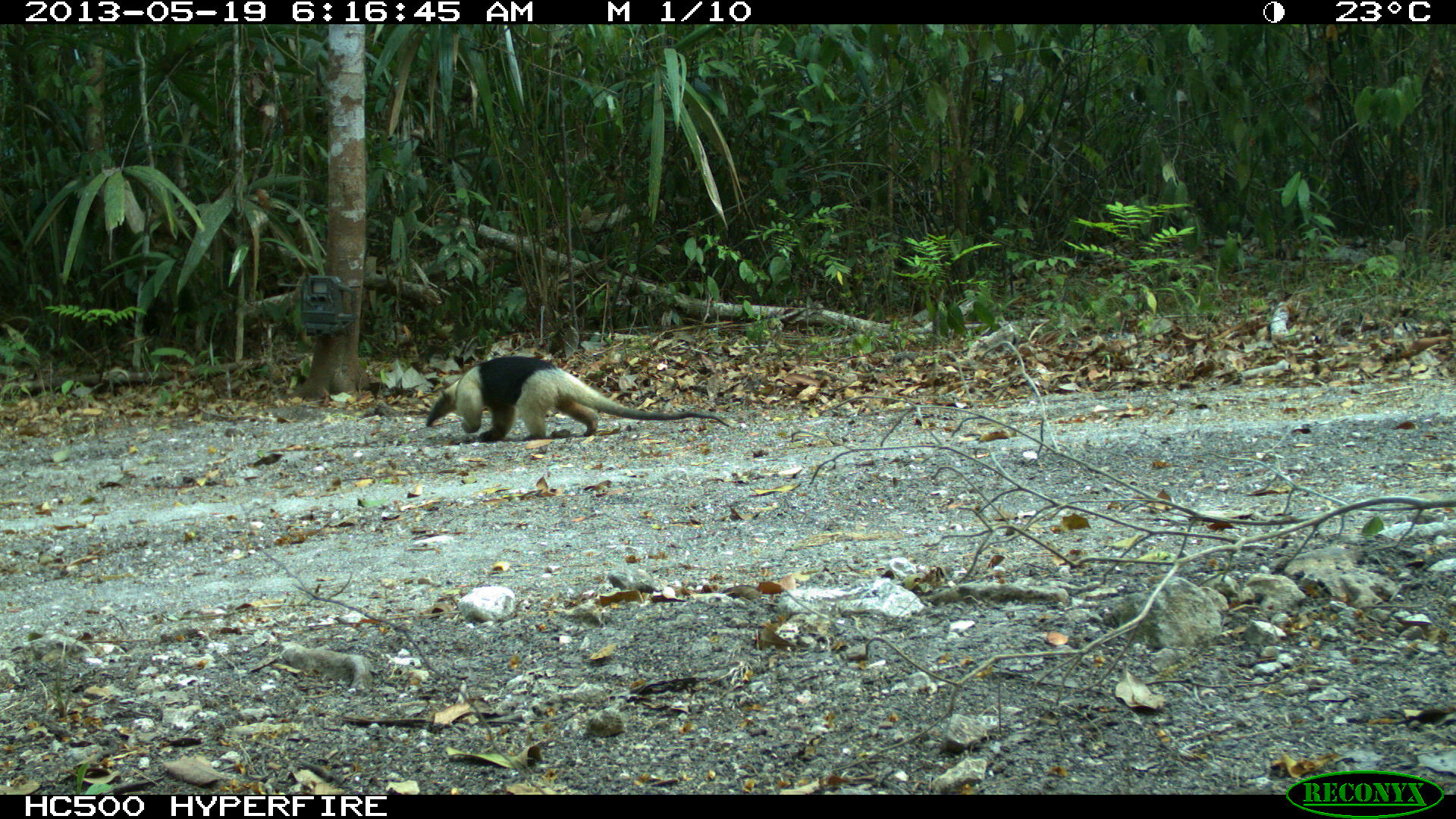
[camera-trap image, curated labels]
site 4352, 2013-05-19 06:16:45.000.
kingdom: Animalia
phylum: Chordata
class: Mammalia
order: Pilosa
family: Myrmecophagidae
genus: Tamandua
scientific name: Tamandua mexicana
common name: northern tamandua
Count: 1.